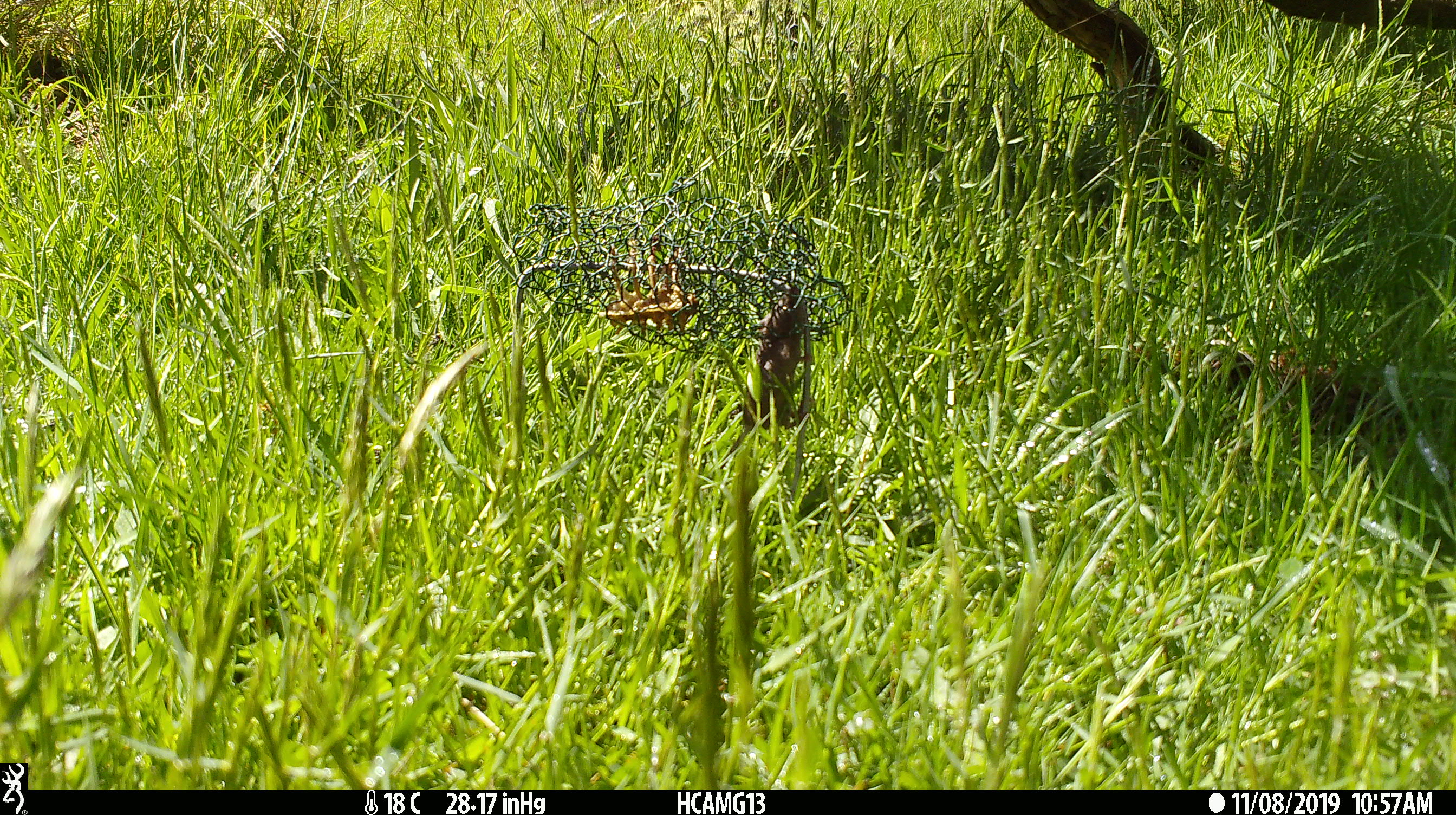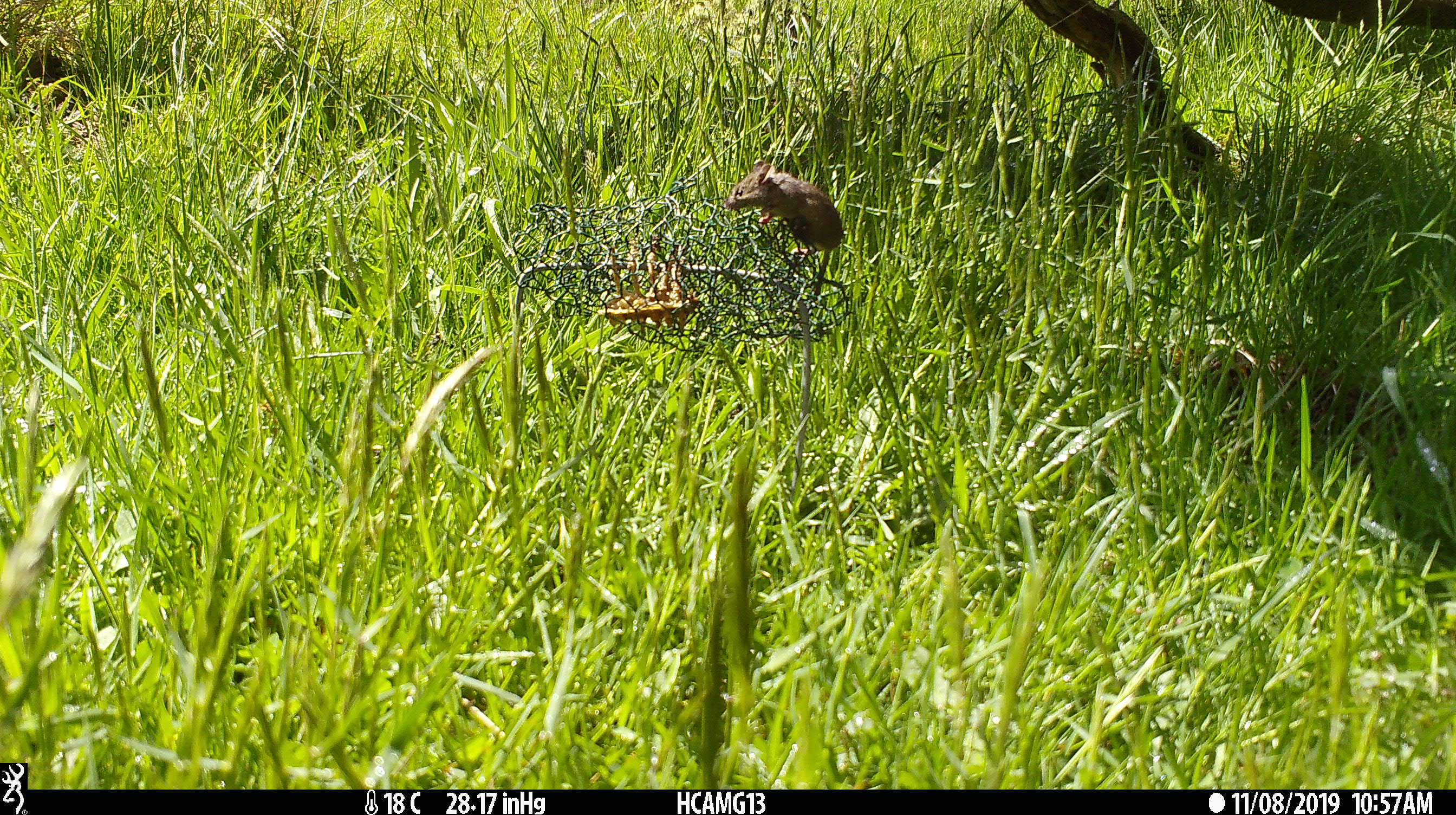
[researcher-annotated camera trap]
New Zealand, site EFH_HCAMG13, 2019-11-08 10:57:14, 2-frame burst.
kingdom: Animalia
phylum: Chordata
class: Mammalia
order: Rodentia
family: Muridae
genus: Mus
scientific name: Mus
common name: mouse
Mouse (Mus).